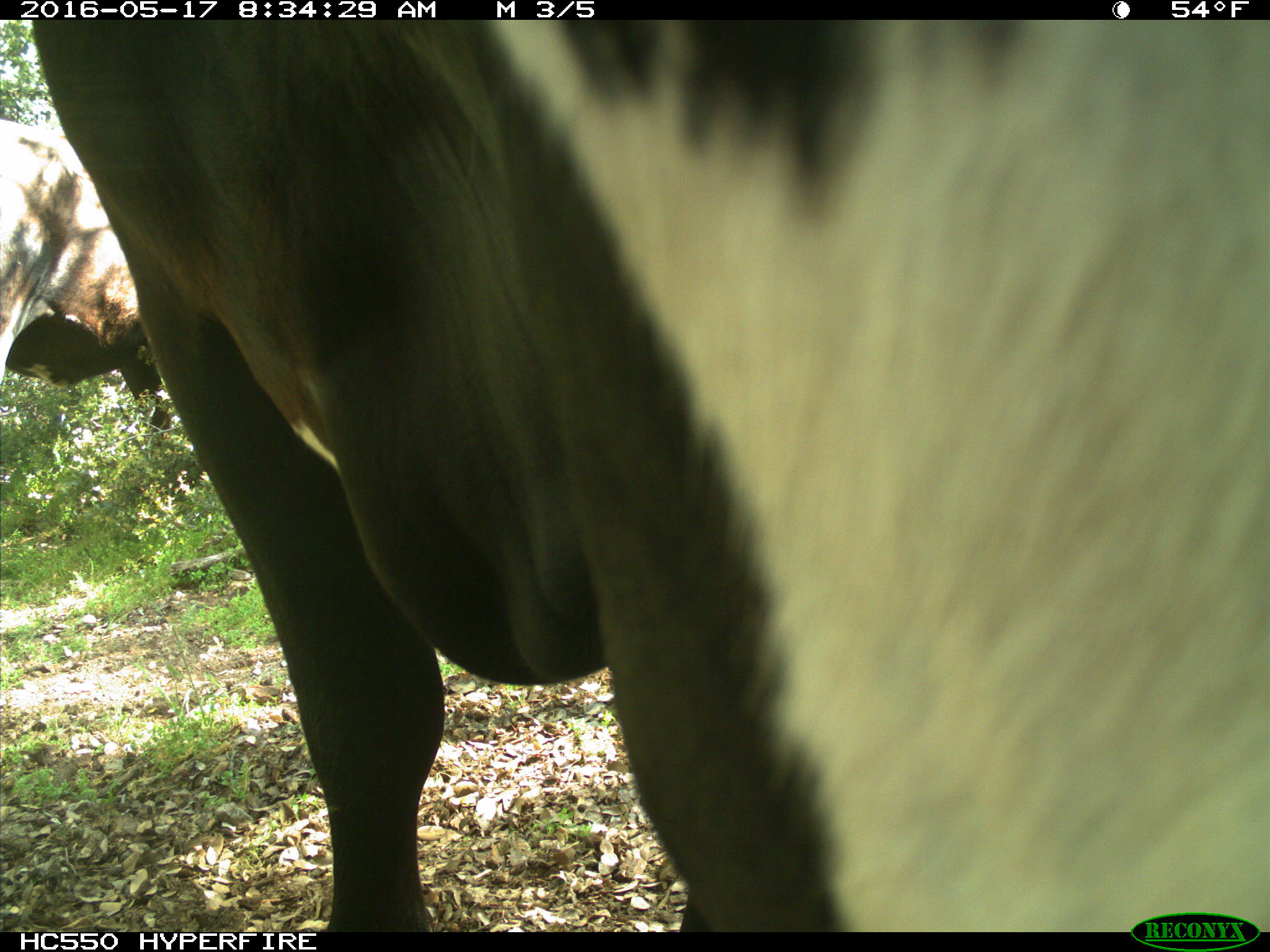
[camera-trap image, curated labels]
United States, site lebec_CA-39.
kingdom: Animalia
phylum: Chordata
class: Mammalia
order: Artiodactyla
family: Bovidae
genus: Bos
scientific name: Bos taurus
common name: domestic cow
Bos taurus (domestic cow).